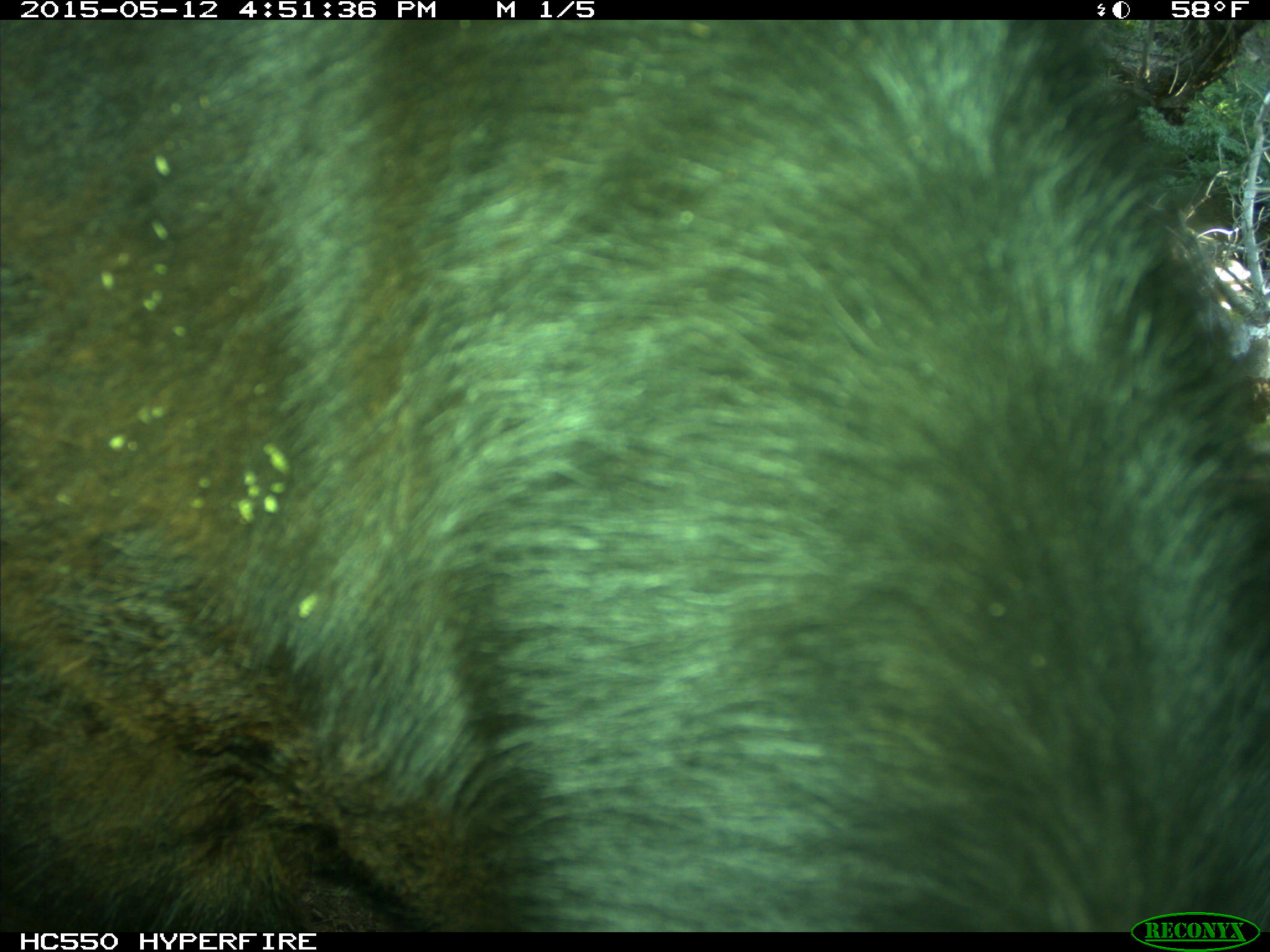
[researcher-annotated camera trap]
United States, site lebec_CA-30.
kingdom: Animalia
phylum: Chordata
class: Mammalia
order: Artiodactyla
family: Bovidae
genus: Bos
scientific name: Bos taurus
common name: domestic cow